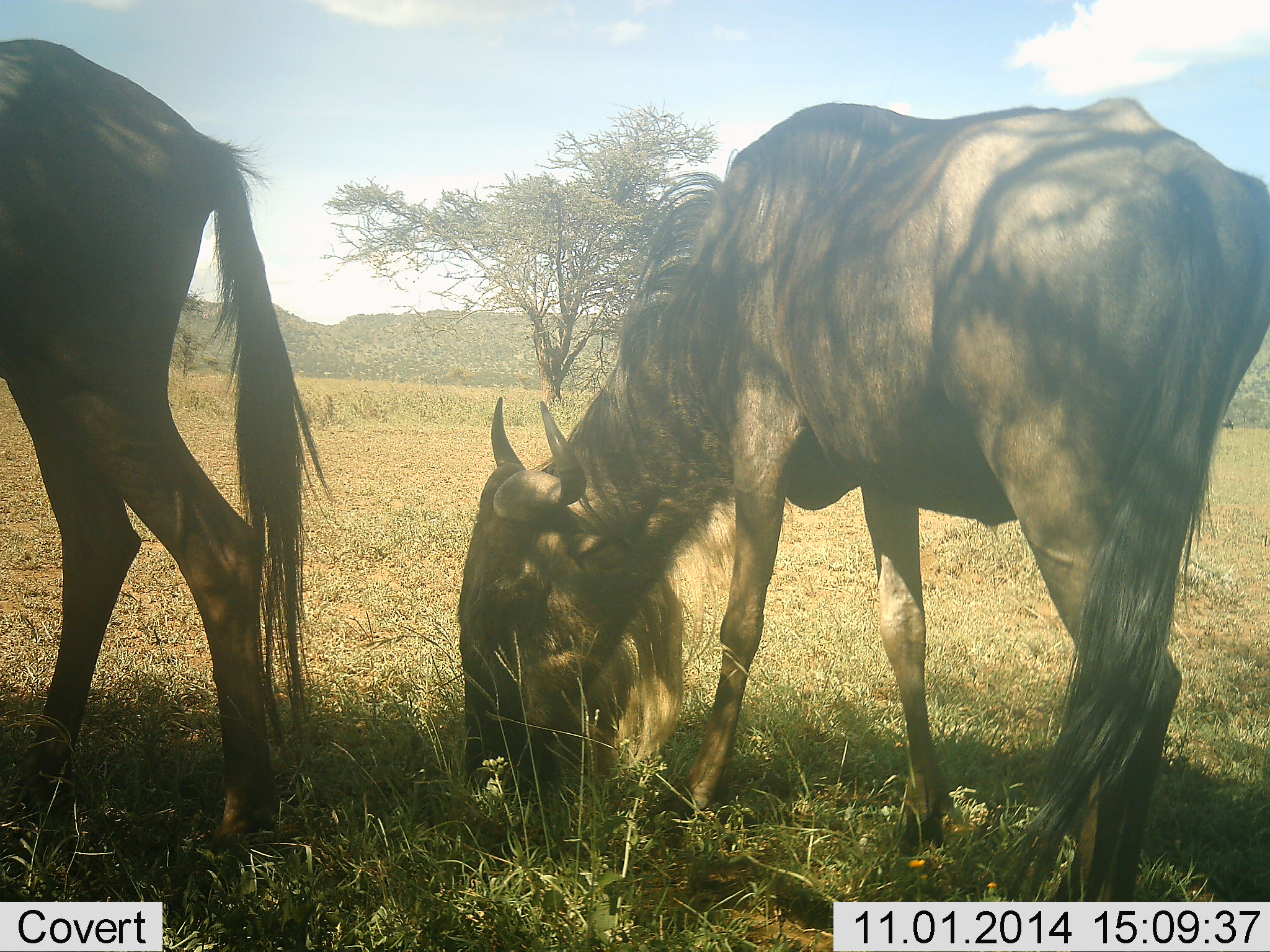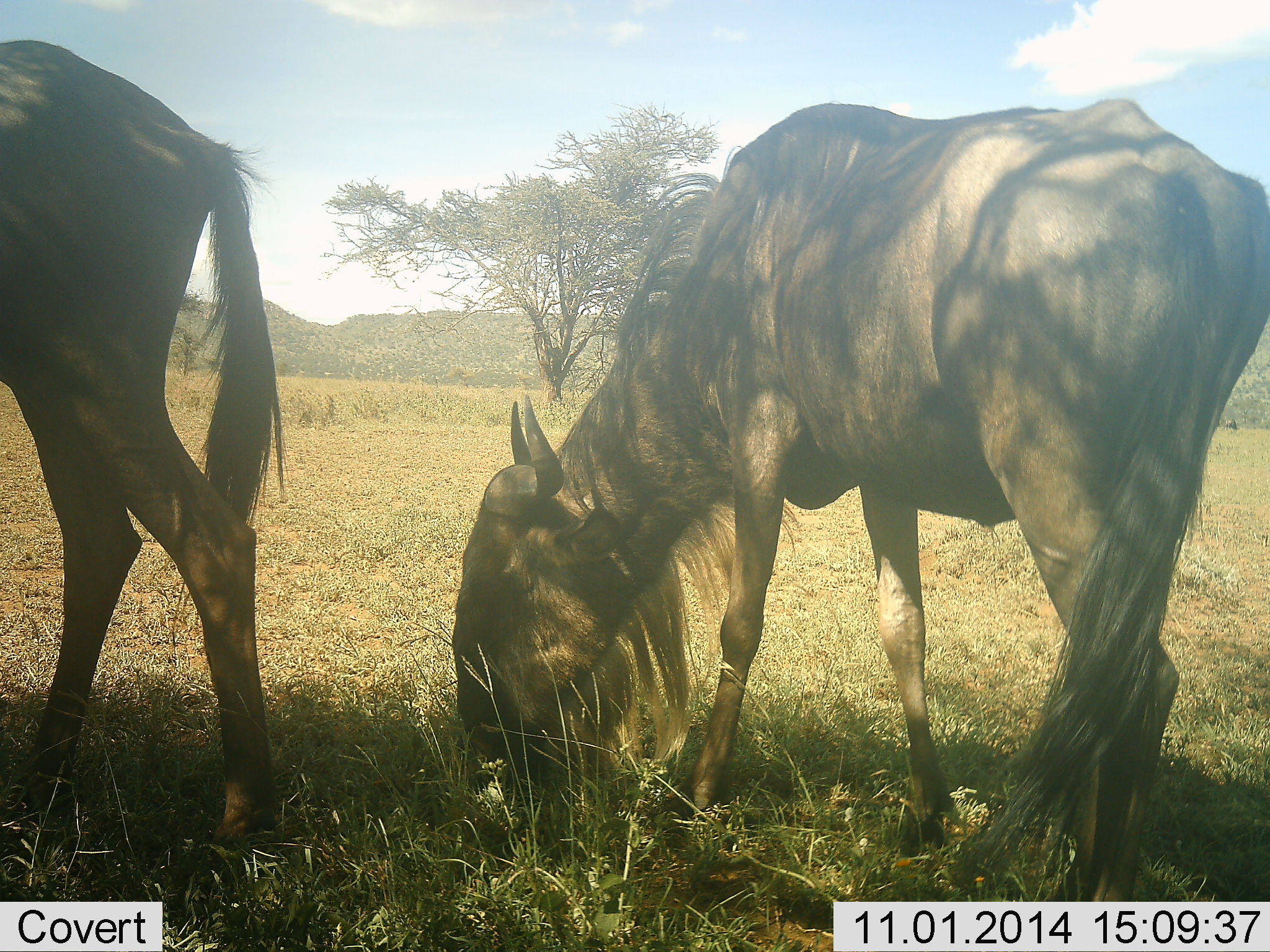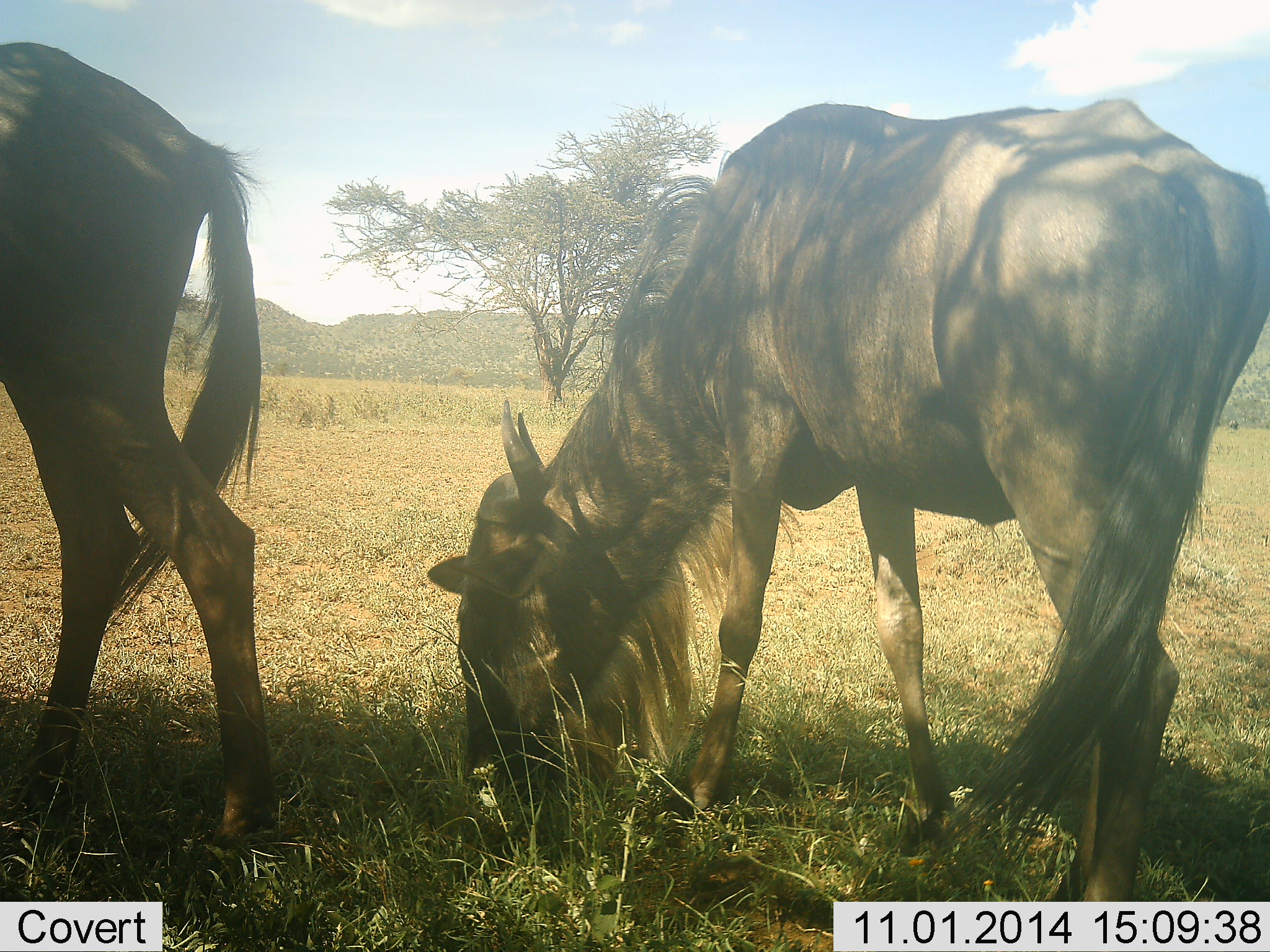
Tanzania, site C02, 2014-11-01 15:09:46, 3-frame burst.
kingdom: Animalia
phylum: Chordata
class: Mammalia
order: Artiodactyla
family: Bovidae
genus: Connochaetes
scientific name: Connochaetes taurinus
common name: blue wildebeest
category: wildebeest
Wildebeest (blue wildebeest) (Connochaetes taurinus), count 2. Behavior (volunteer vote fractions): standing 30%, resting 0%, moving 10%, interacting 10%. Young present (vote fraction): 0%. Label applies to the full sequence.